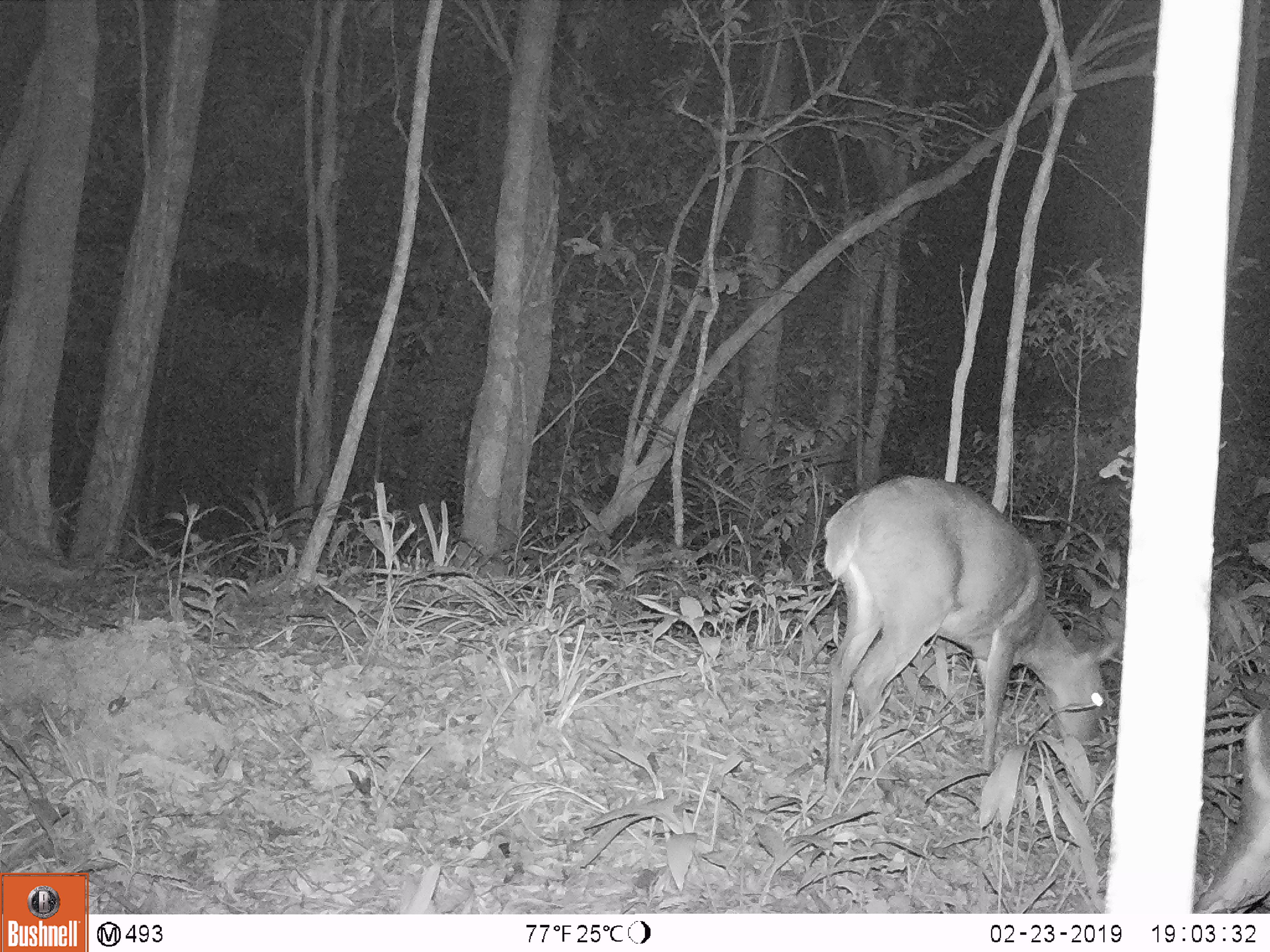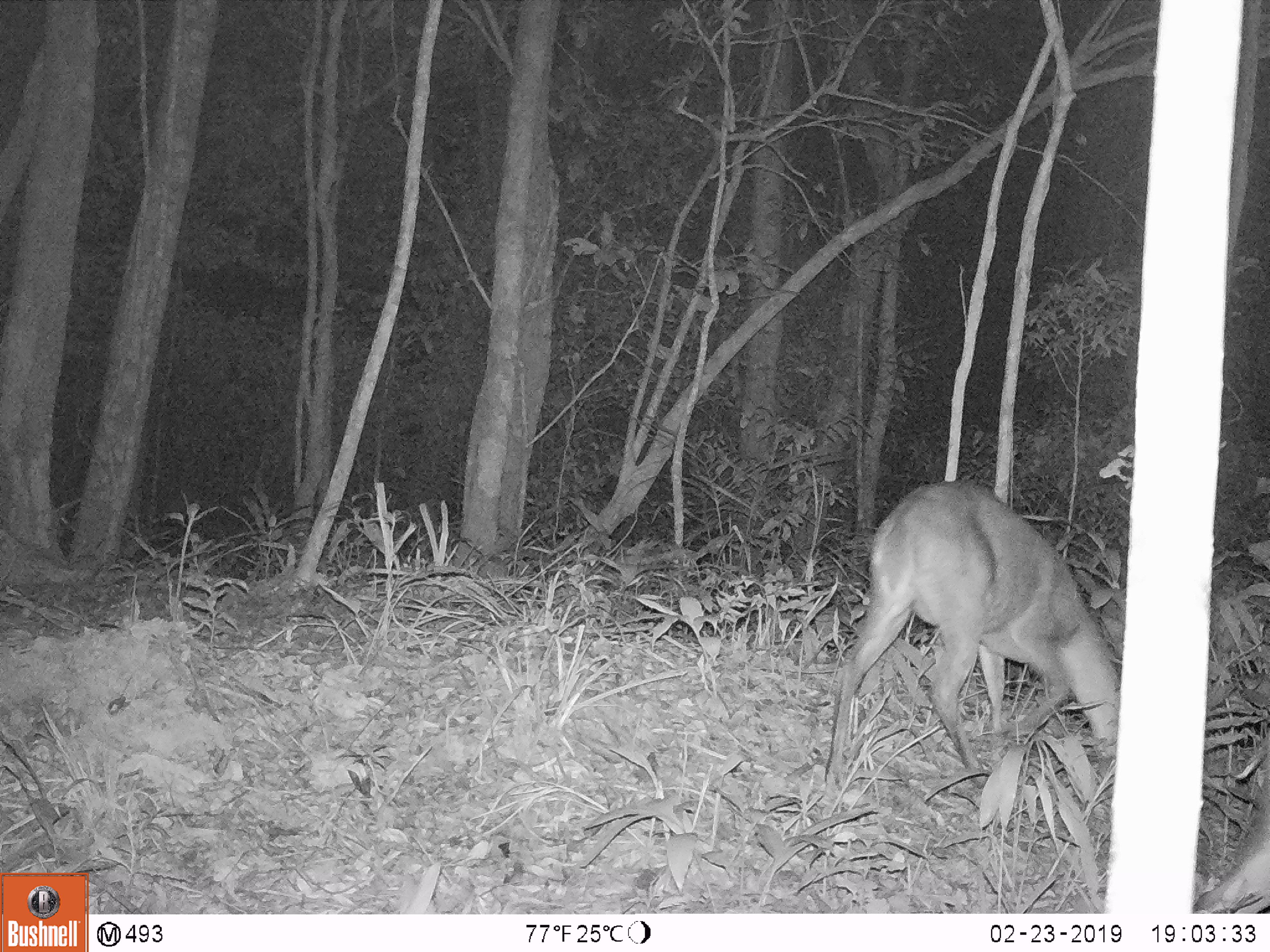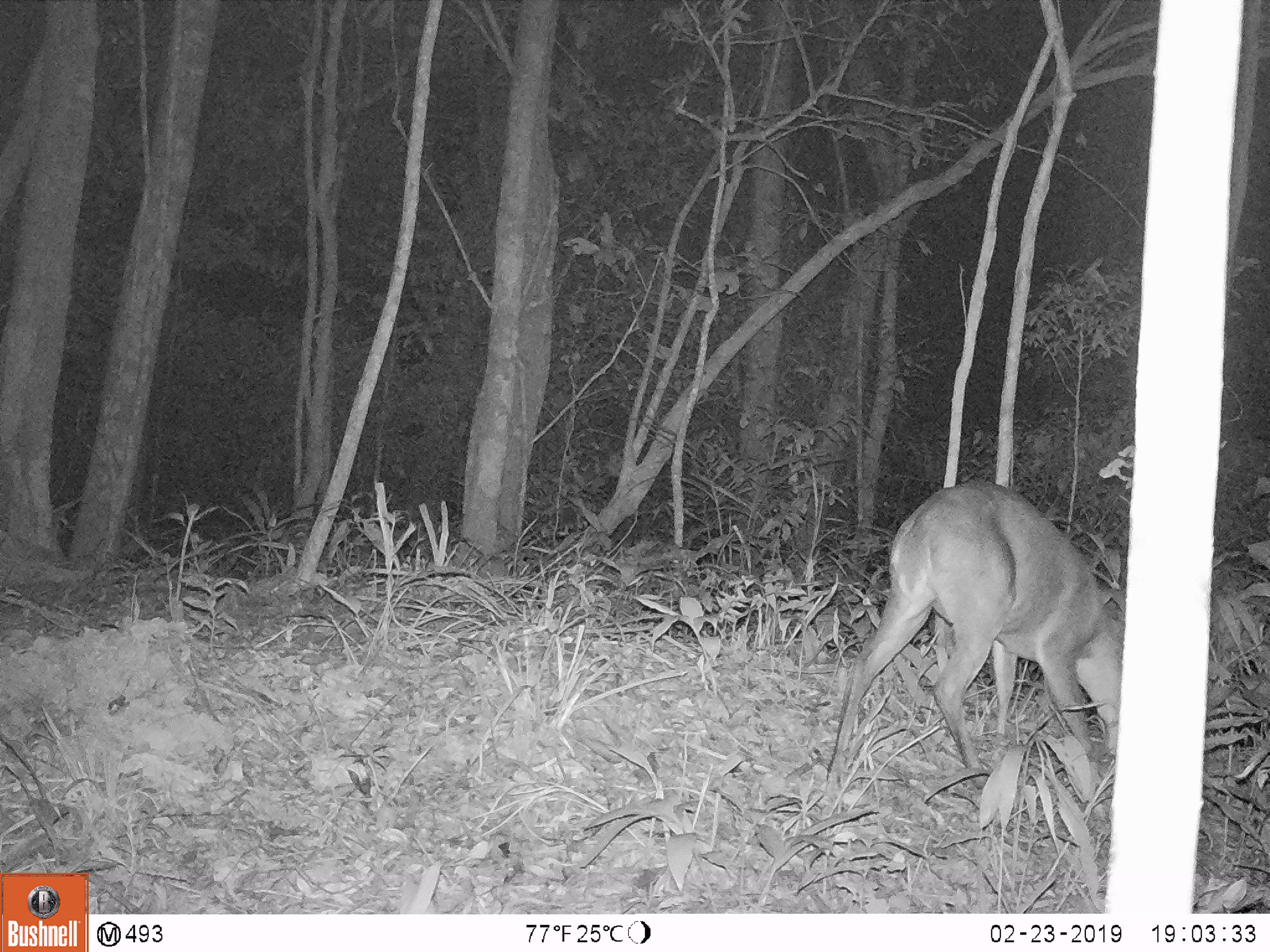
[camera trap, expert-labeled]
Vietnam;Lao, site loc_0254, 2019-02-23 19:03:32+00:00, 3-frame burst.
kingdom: Animalia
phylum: Chordata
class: Mammalia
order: Artiodactyla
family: Cervidae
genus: Muntiacus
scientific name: Muntiacus vuquangensis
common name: large-antlered muntjac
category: large antlered muntjac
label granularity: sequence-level